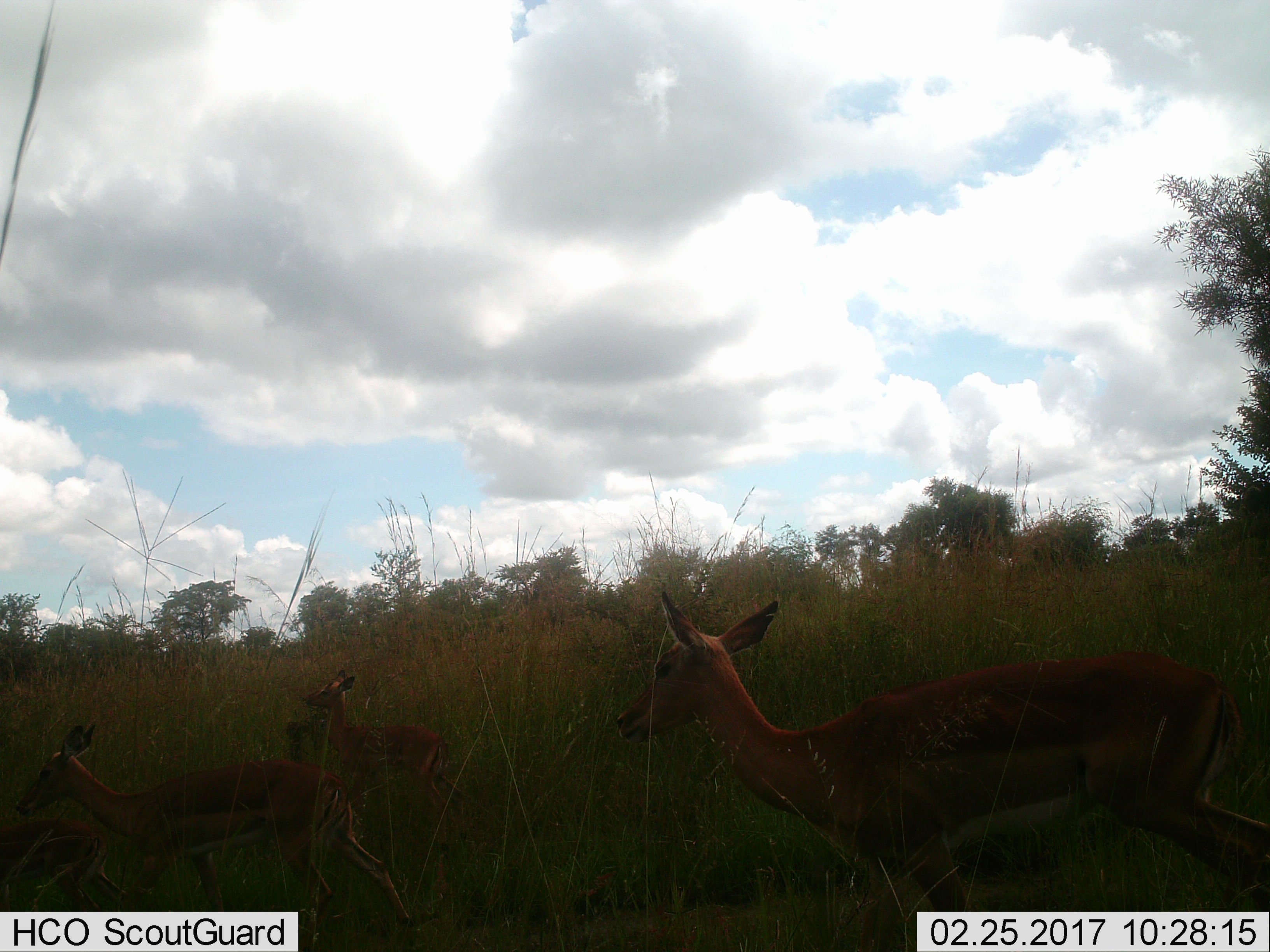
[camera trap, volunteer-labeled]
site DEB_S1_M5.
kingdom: Animalia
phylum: Chordata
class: Mammalia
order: Artiodactyla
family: Bovidae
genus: Aepyceros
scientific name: Aepyceros melampus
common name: impala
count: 4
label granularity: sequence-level